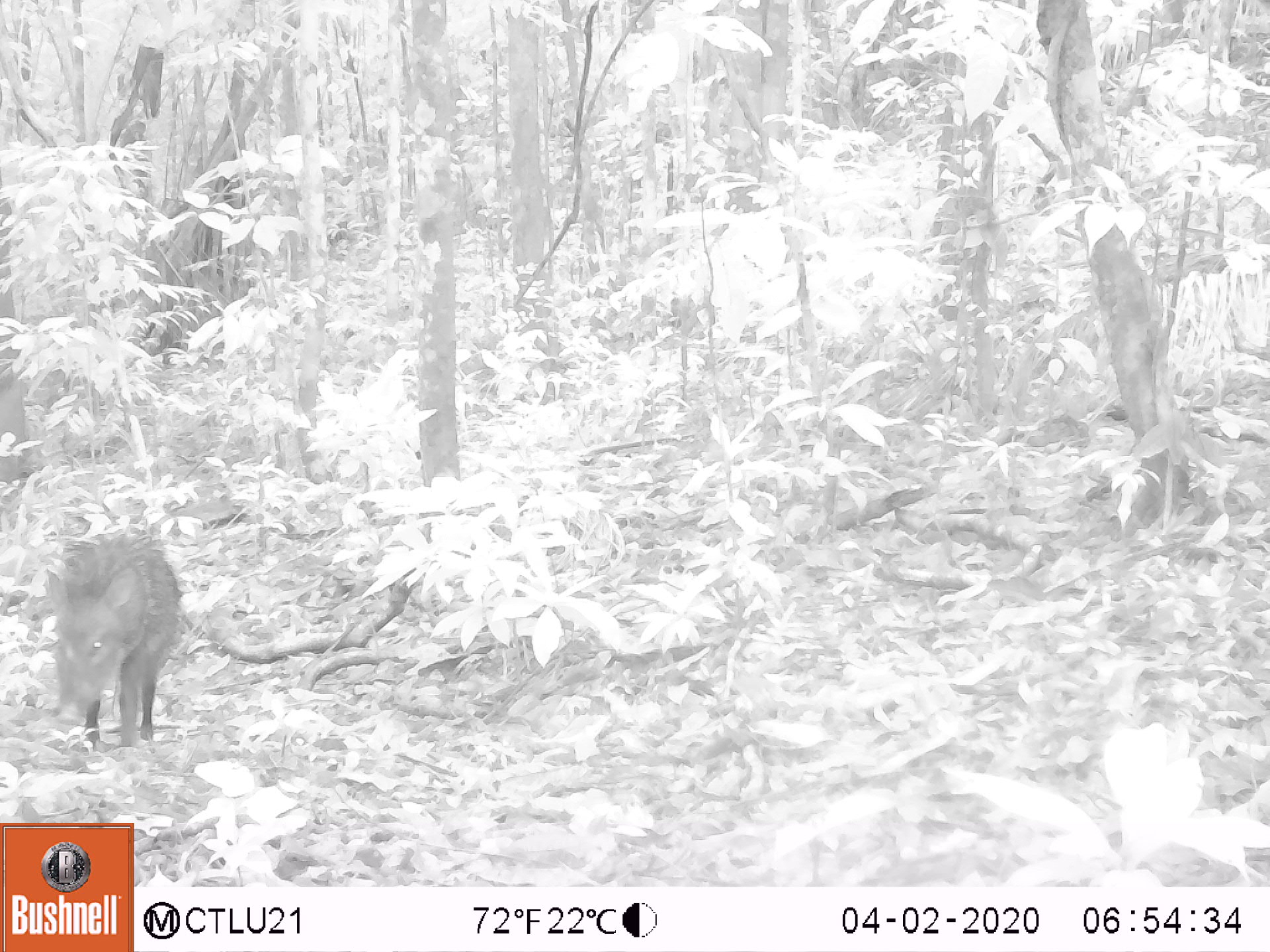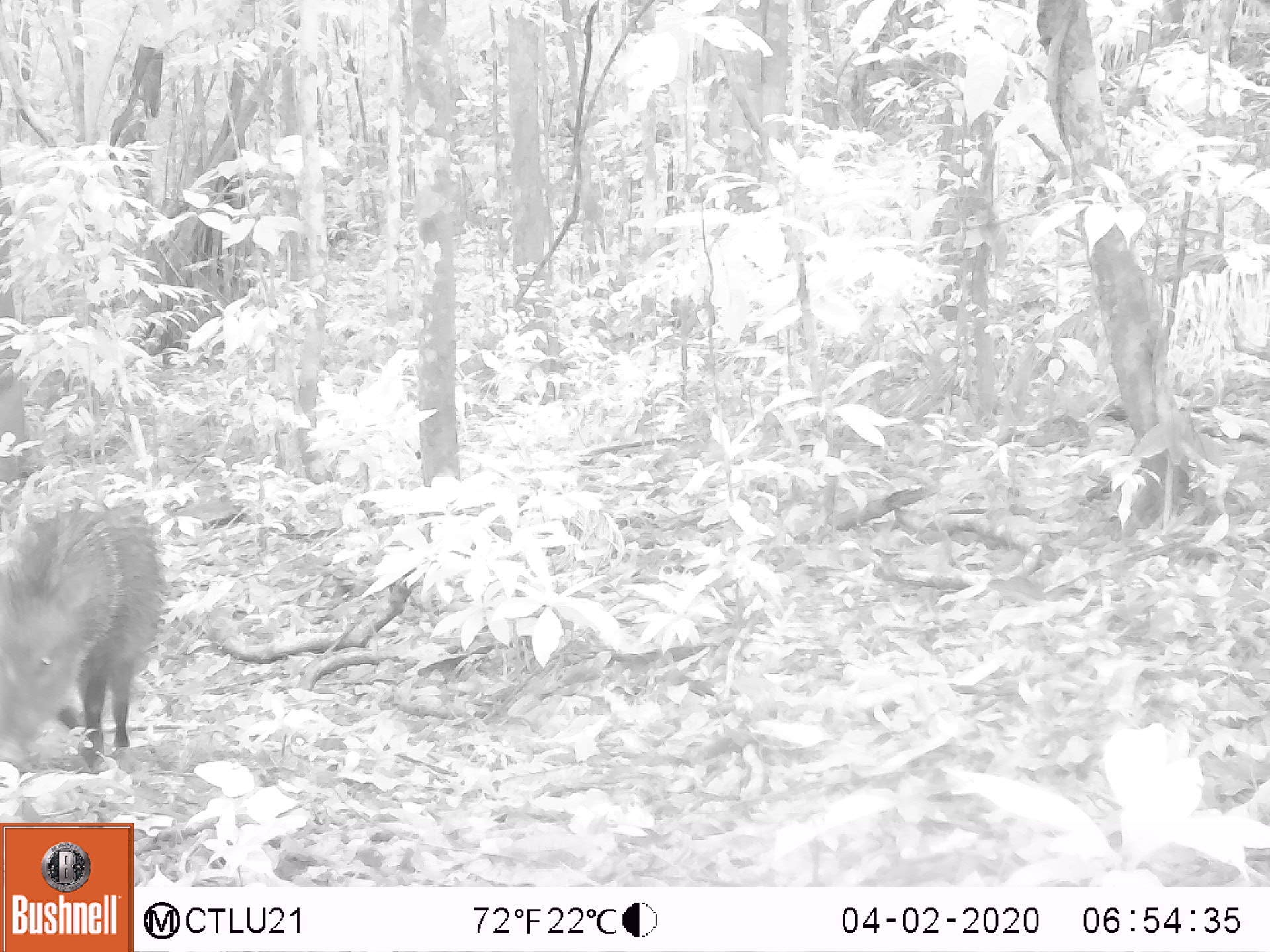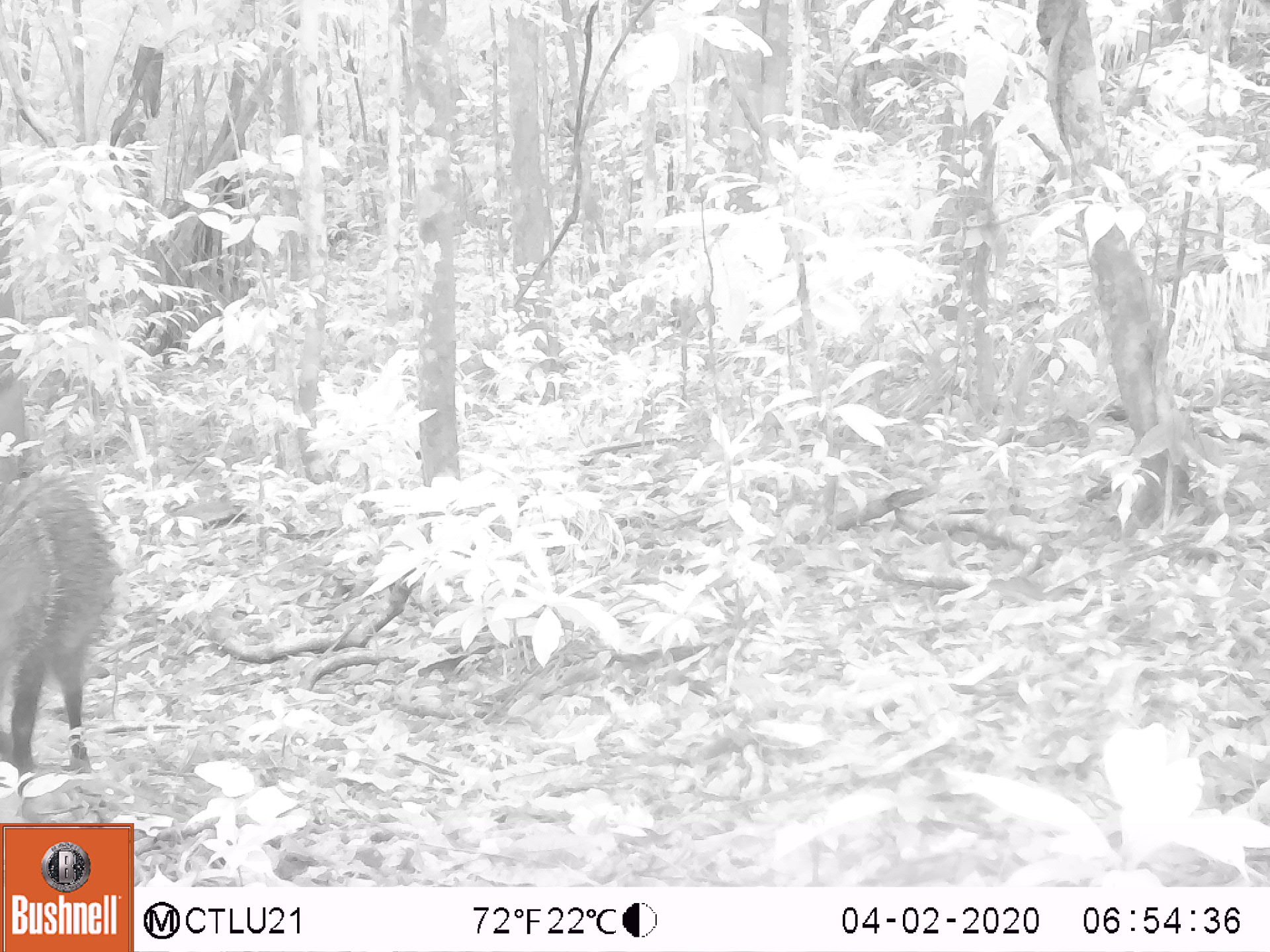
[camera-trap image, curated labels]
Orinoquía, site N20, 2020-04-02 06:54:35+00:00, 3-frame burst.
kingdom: Animalia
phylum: Chordata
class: Mammalia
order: Artiodactyla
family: Tayassuidae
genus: Pecari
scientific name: Pecari tajacu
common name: collared peccary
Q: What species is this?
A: Collared peccary (Pecari tajacu).